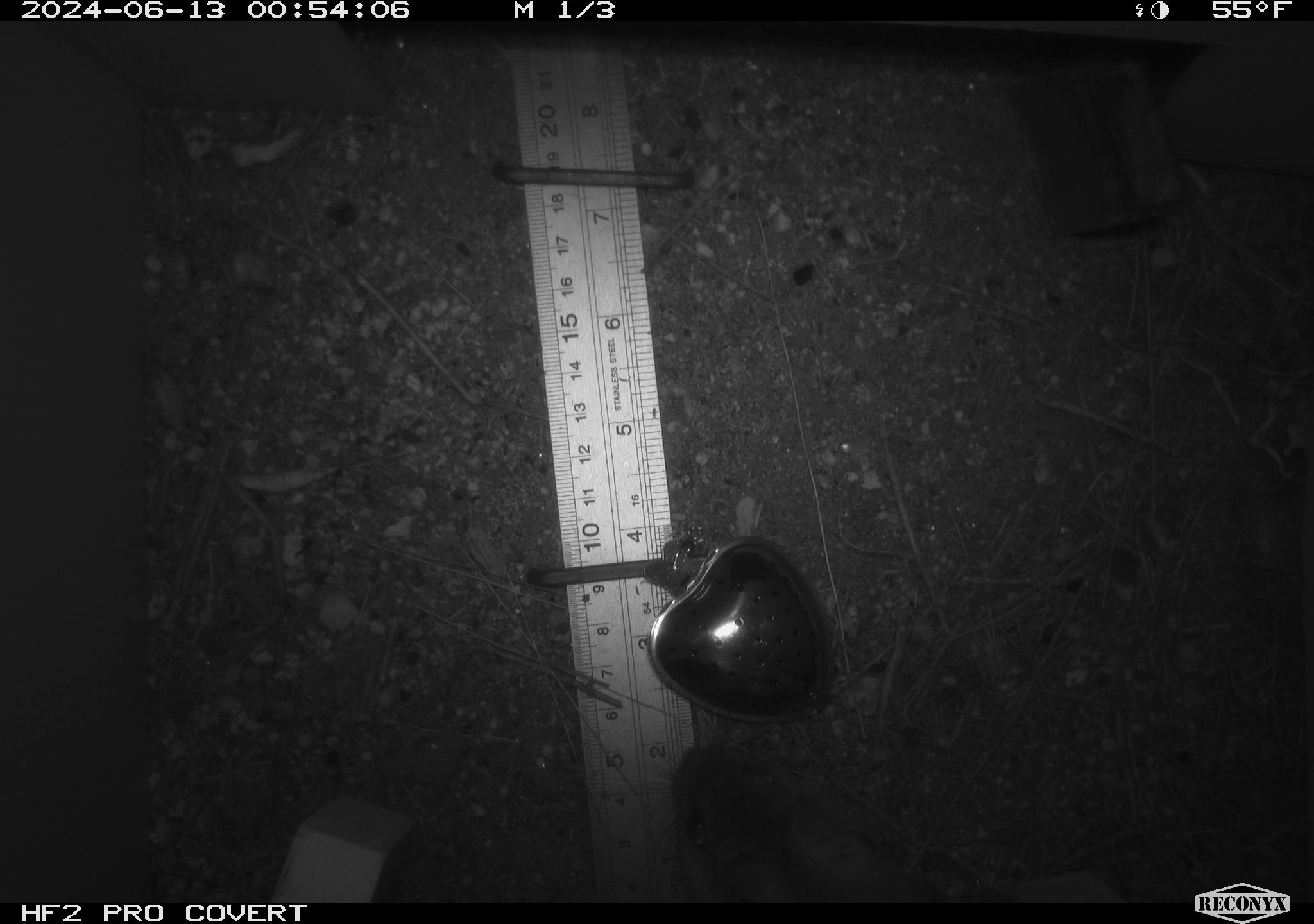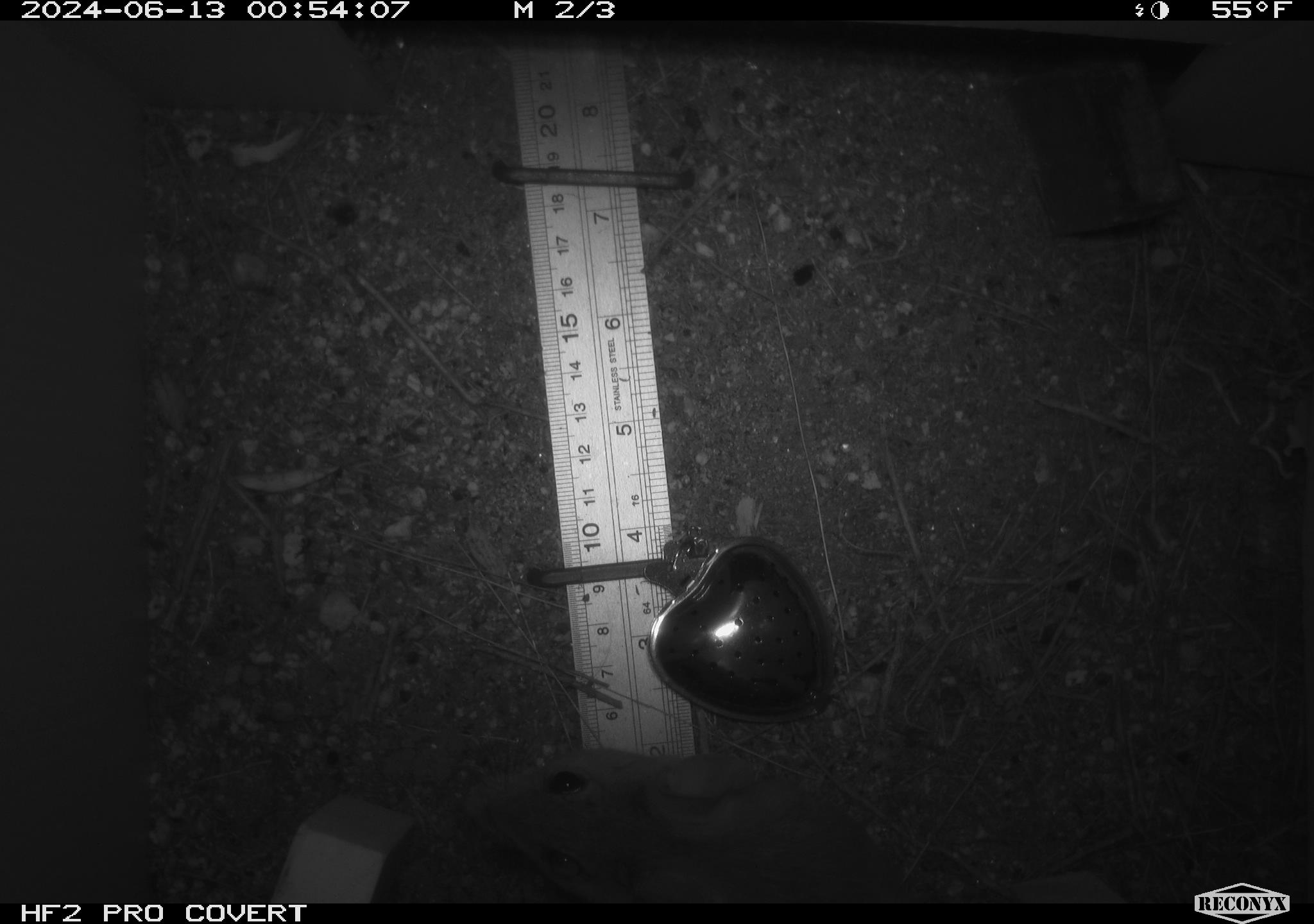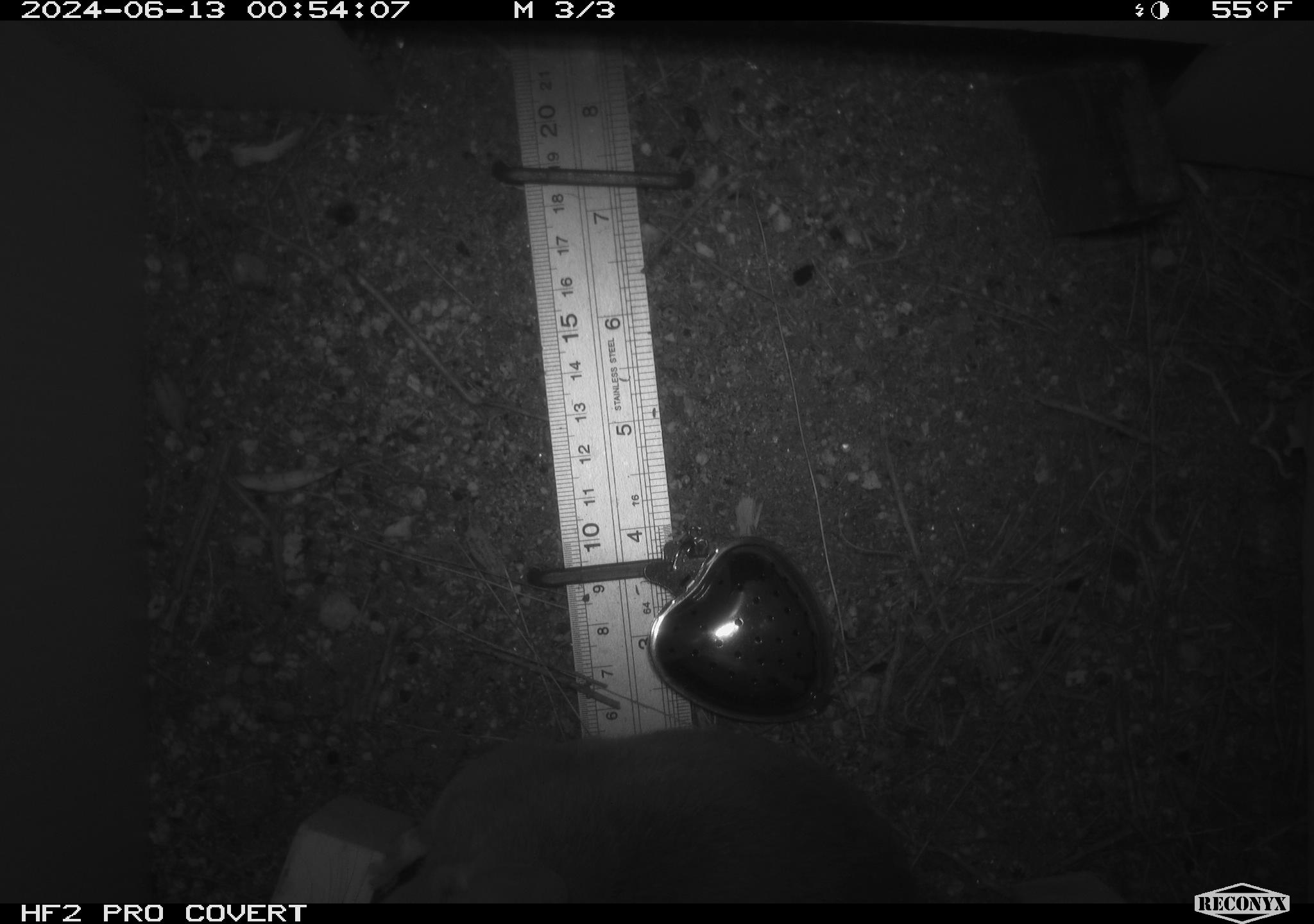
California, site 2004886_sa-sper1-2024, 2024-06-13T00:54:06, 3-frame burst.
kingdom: Animalia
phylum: Chordata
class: Mammalia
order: Rodentia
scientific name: Rodentia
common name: woodrat or rat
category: woodrat or rat species